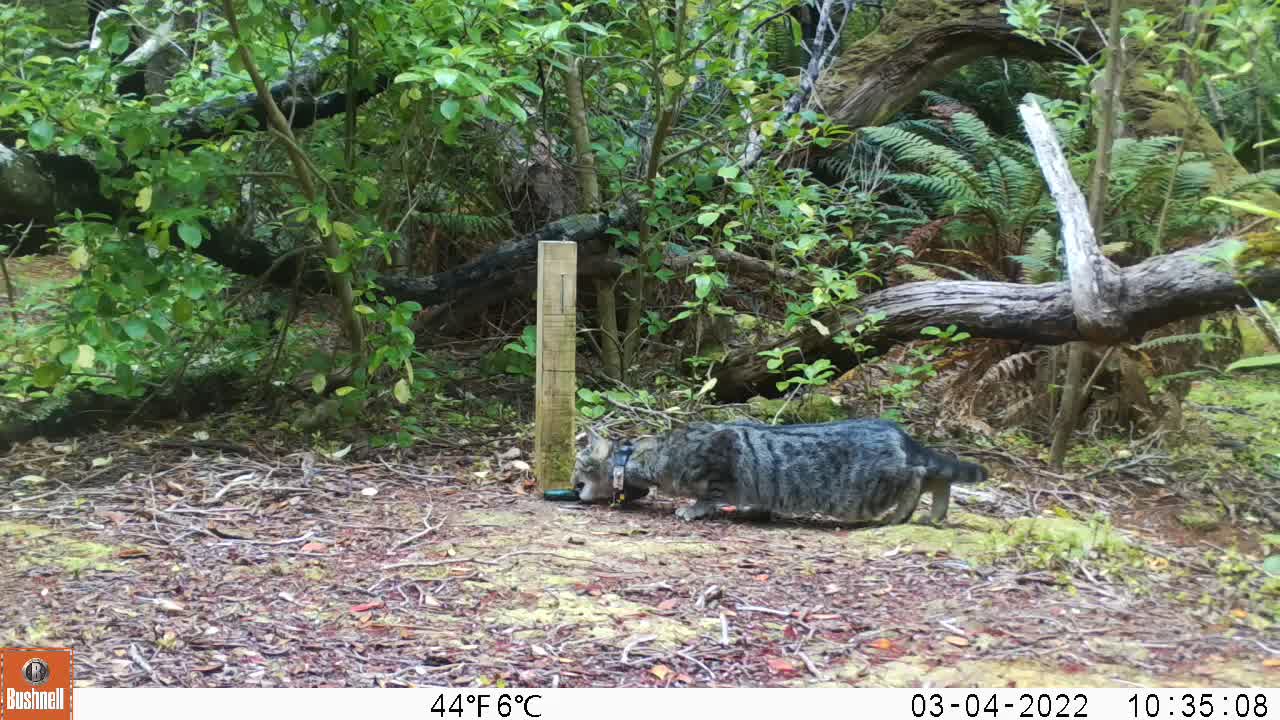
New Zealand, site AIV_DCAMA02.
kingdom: Animalia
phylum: Chordata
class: Mammalia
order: Carnivora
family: Felidae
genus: Felis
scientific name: Felis catus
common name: domestic cat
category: cat